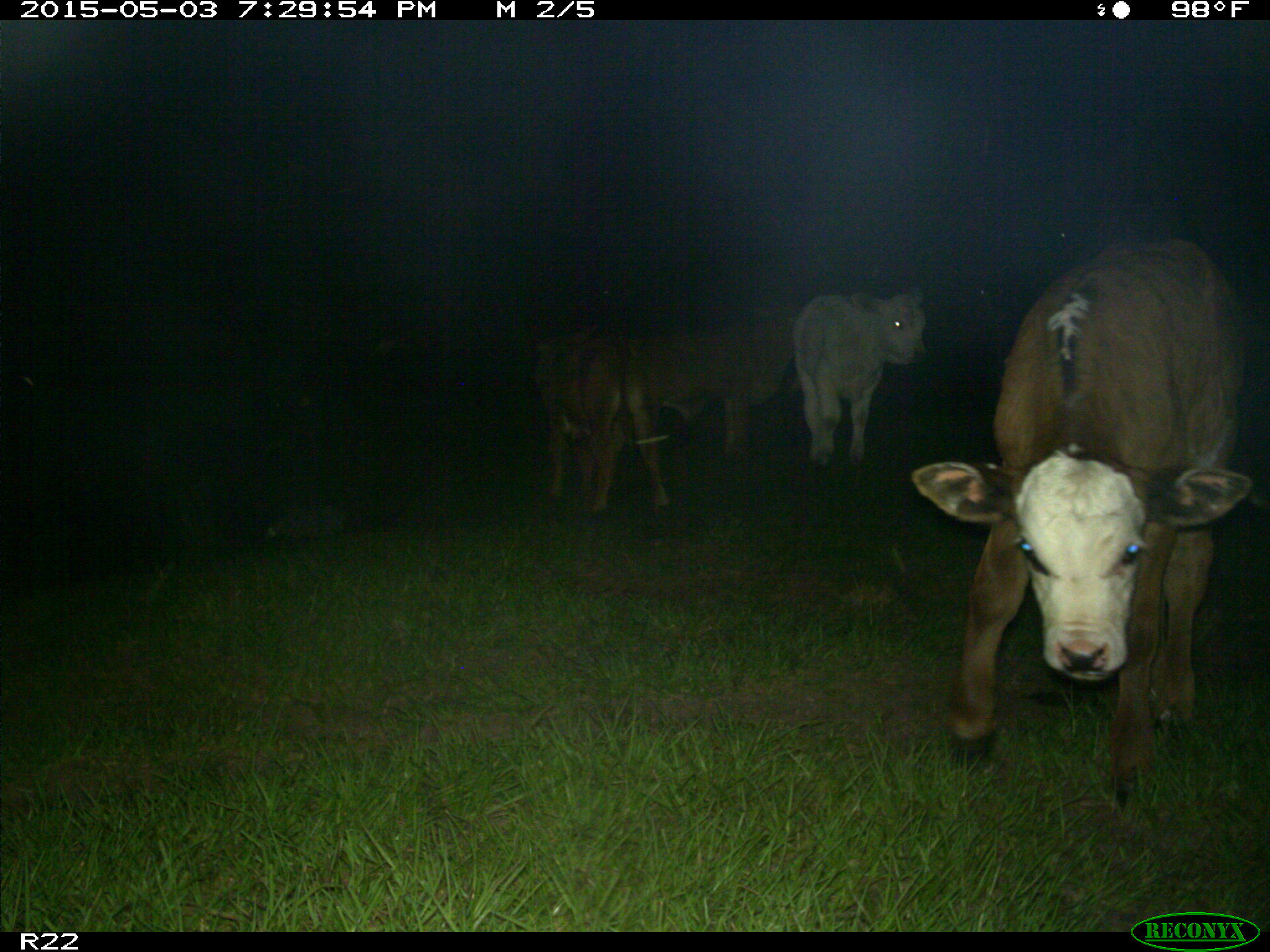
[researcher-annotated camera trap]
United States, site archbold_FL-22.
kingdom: Animalia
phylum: Chordata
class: Mammalia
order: Artiodactyla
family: Bovidae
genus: Bos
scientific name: Bos taurus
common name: domestic cow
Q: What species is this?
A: Bos taurus (domestic cow).